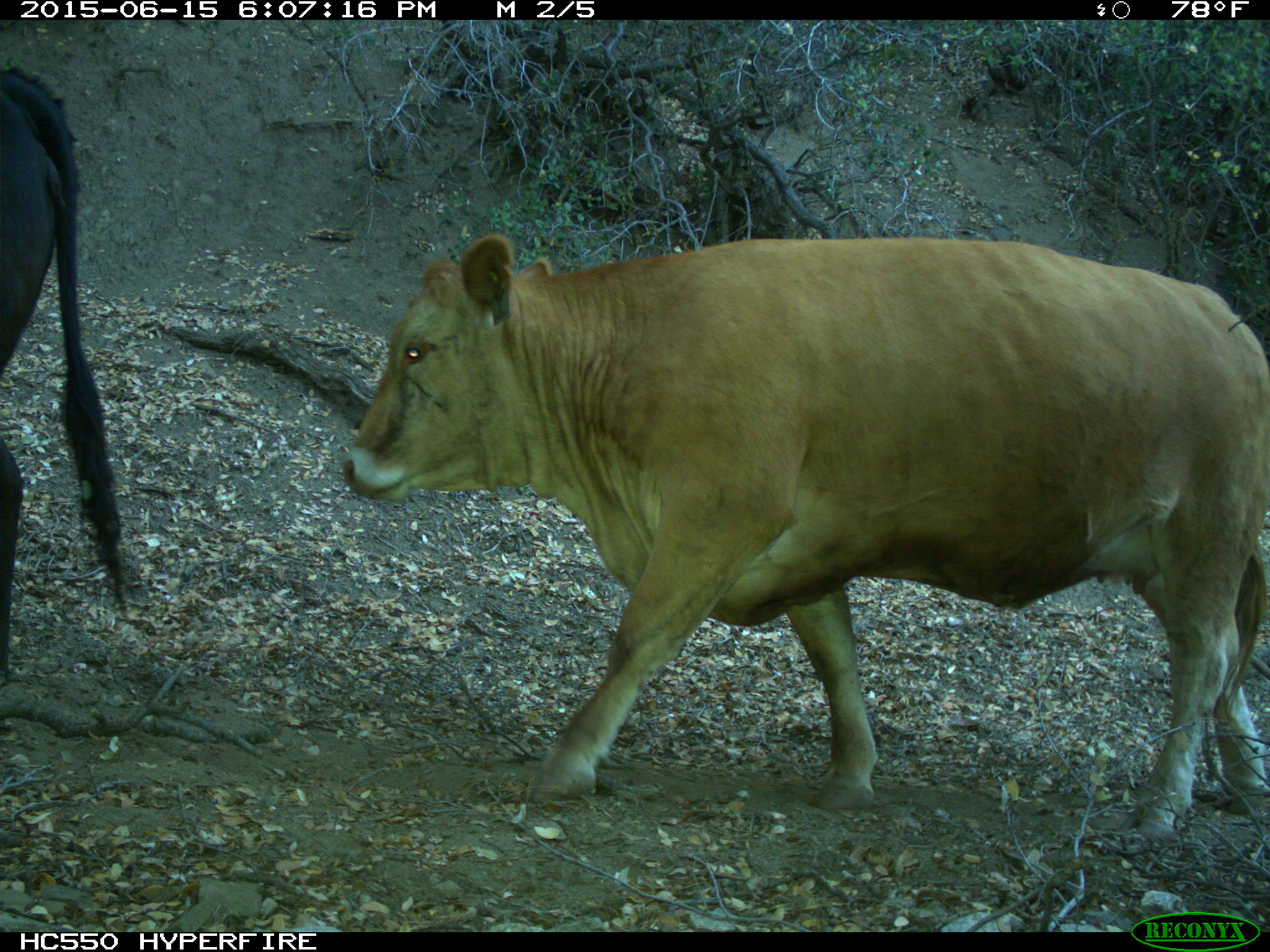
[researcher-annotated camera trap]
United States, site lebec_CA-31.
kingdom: Animalia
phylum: Chordata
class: Mammalia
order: Artiodactyla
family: Bovidae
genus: Bos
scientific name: Bos taurus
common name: domestic cow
Bos taurus (domestic cow).